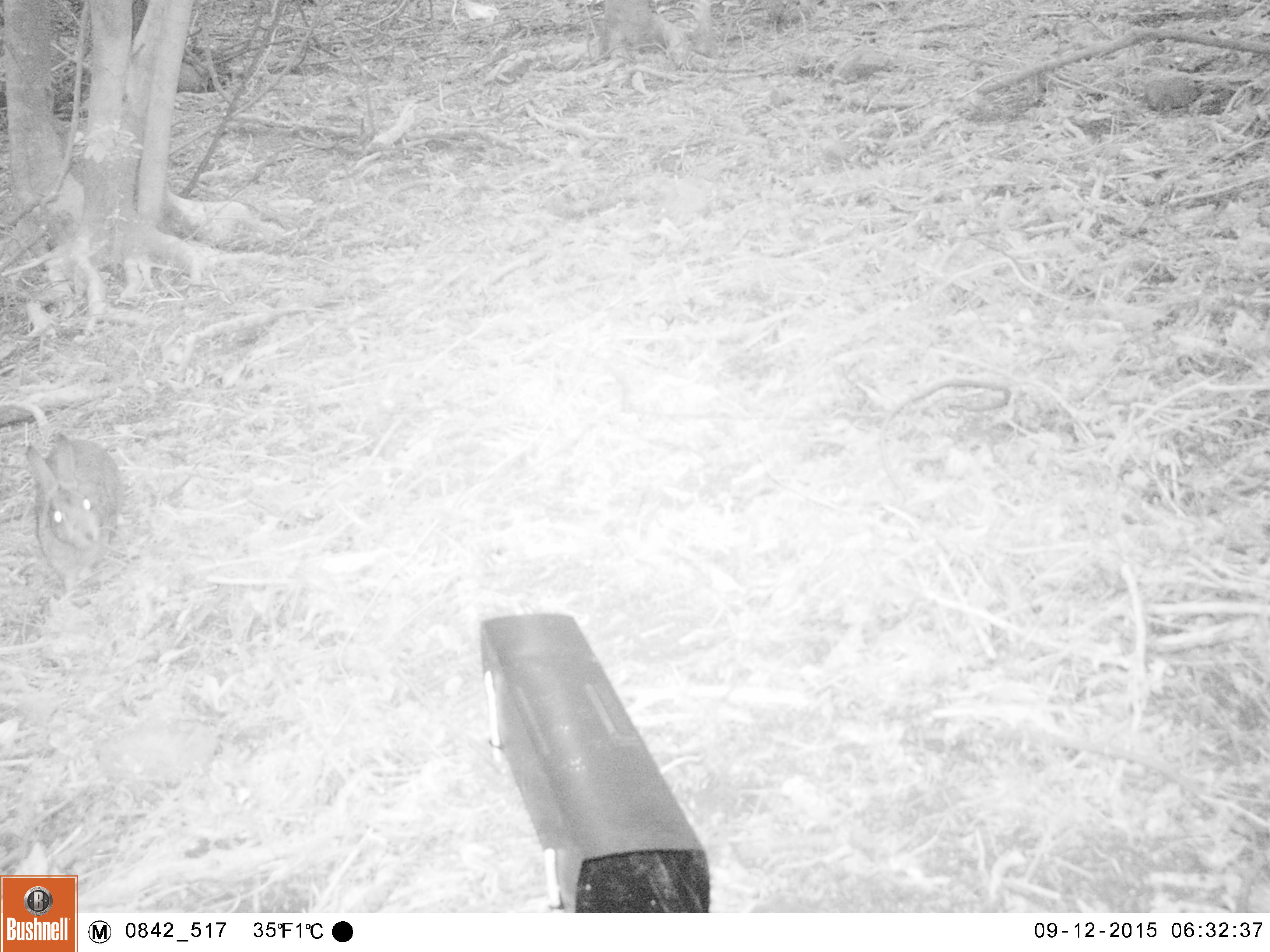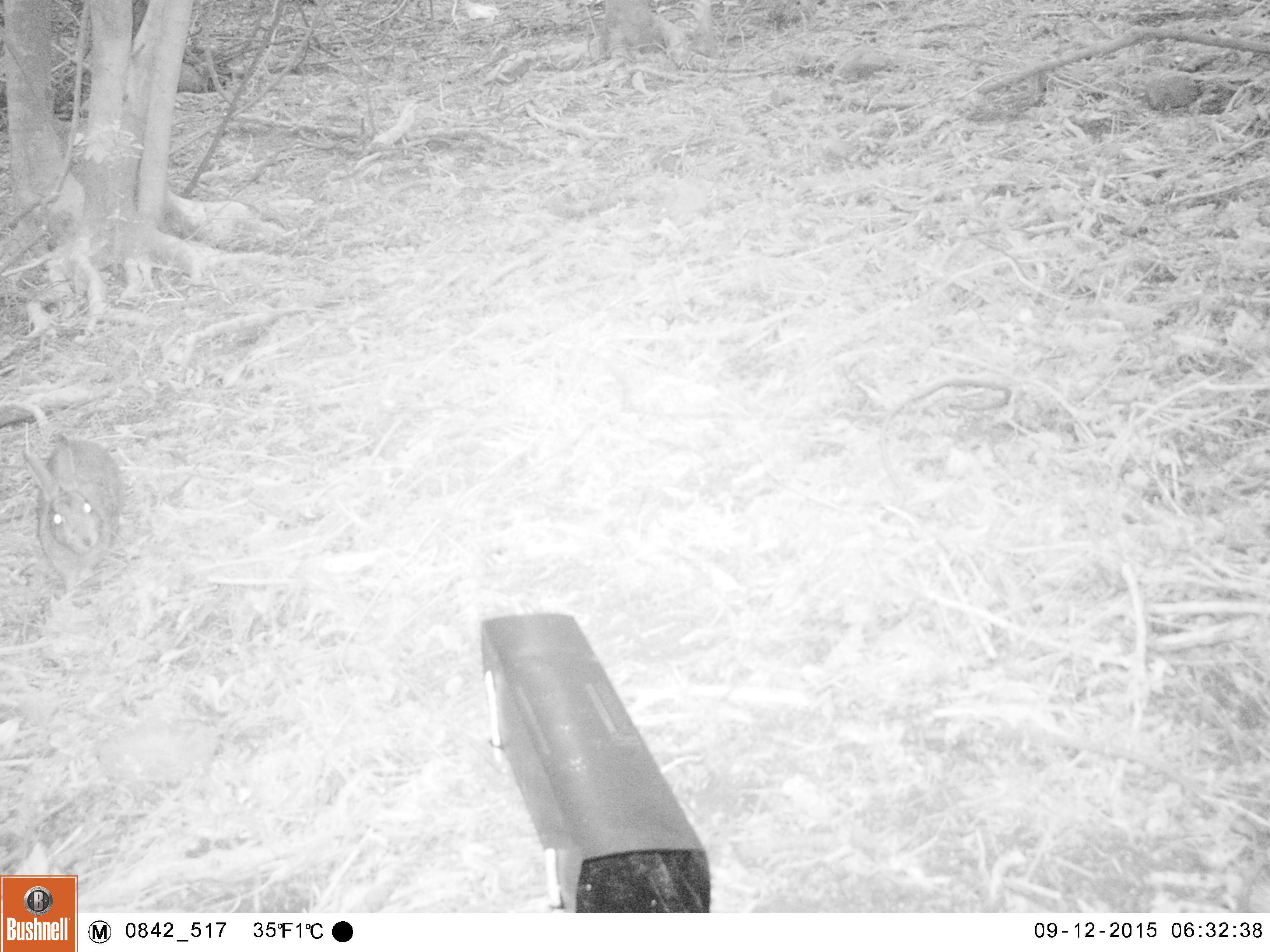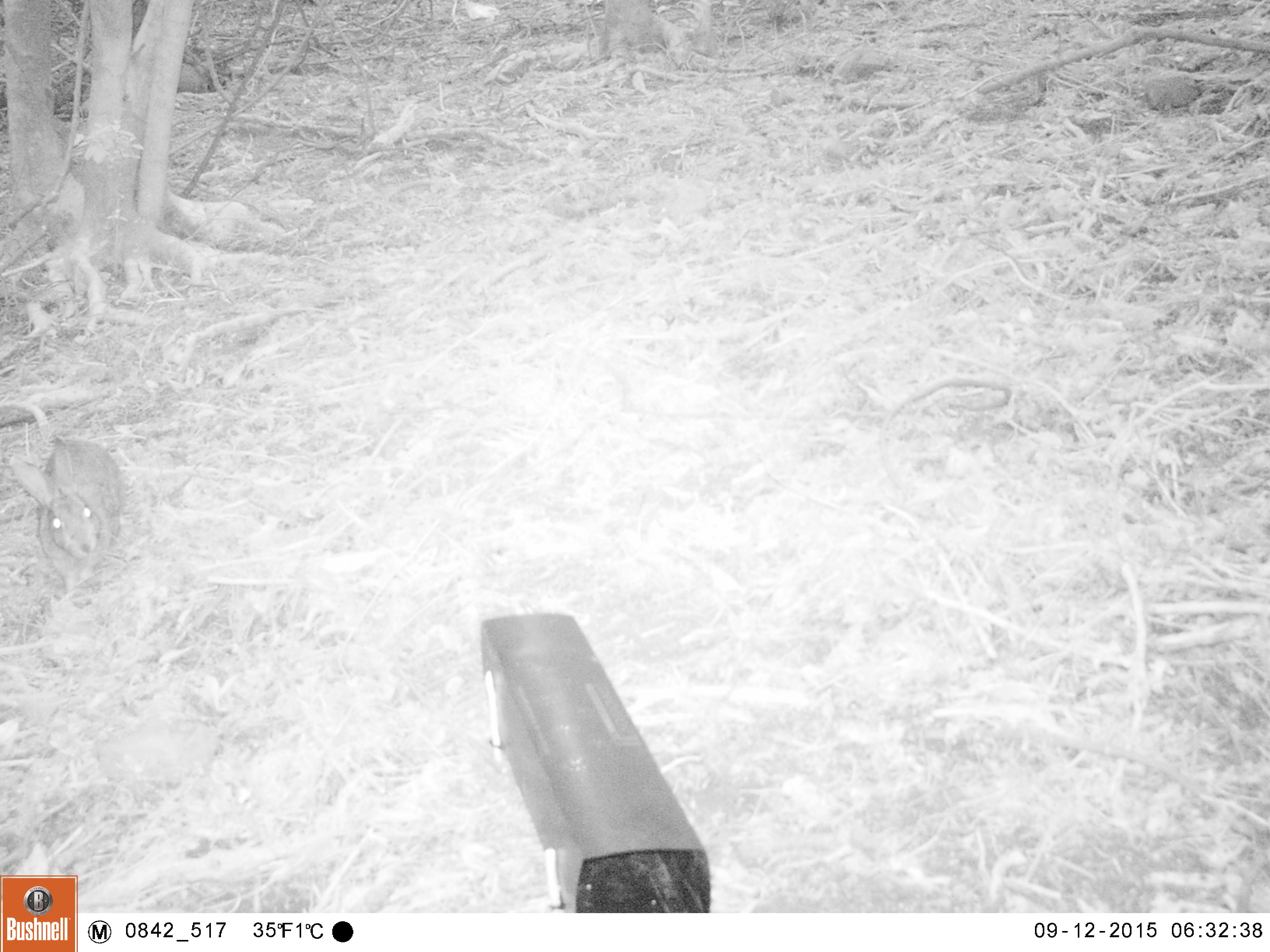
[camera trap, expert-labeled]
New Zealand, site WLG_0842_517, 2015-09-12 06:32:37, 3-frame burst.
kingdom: Animalia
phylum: Chordata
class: Mammalia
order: Lagomorpha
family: Leporidae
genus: Oryctolagus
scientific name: Oryctolagus cuniculus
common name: european rabbit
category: rabbit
Rabbit (european rabbit) (Oryctolagus cuniculus).